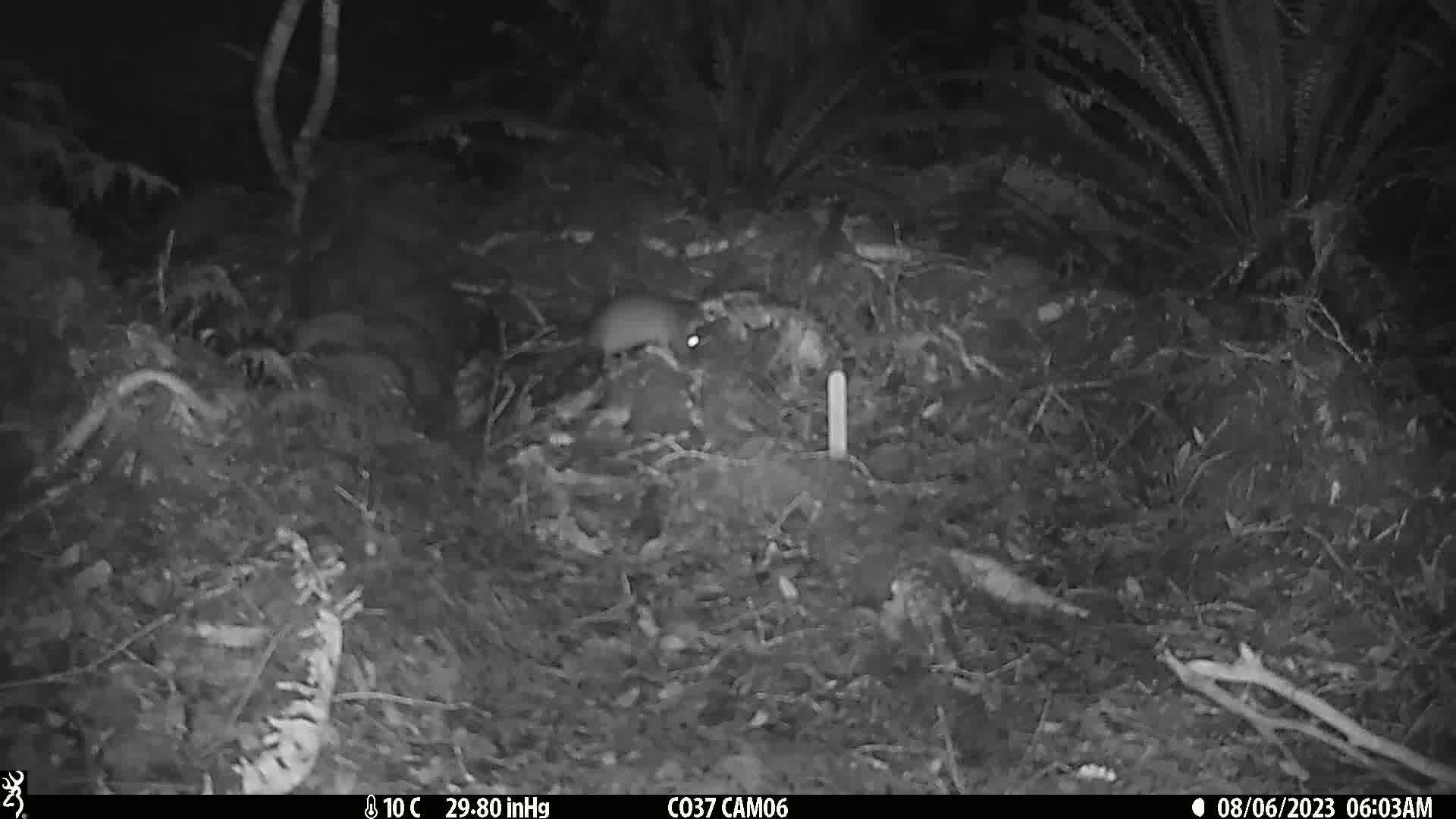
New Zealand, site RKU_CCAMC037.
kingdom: Animalia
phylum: Chordata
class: Mammalia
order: Rodentia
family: Muridae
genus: Rattus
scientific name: Rattus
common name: rat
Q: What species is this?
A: Rat (Rattus).